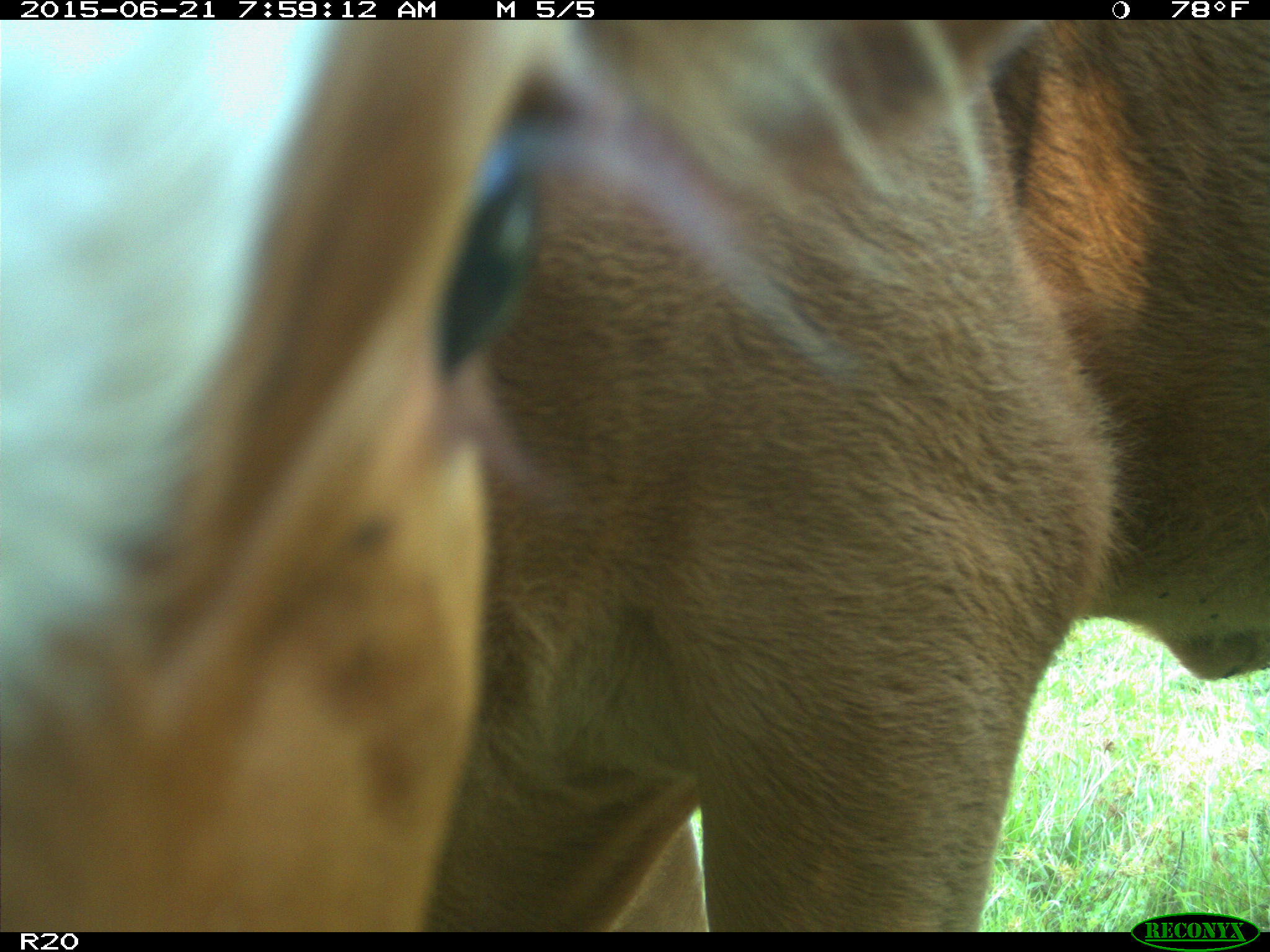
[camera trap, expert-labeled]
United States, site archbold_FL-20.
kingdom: Animalia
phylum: Chordata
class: Mammalia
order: Artiodactyla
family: Bovidae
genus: Bos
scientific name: Bos taurus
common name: domestic cow